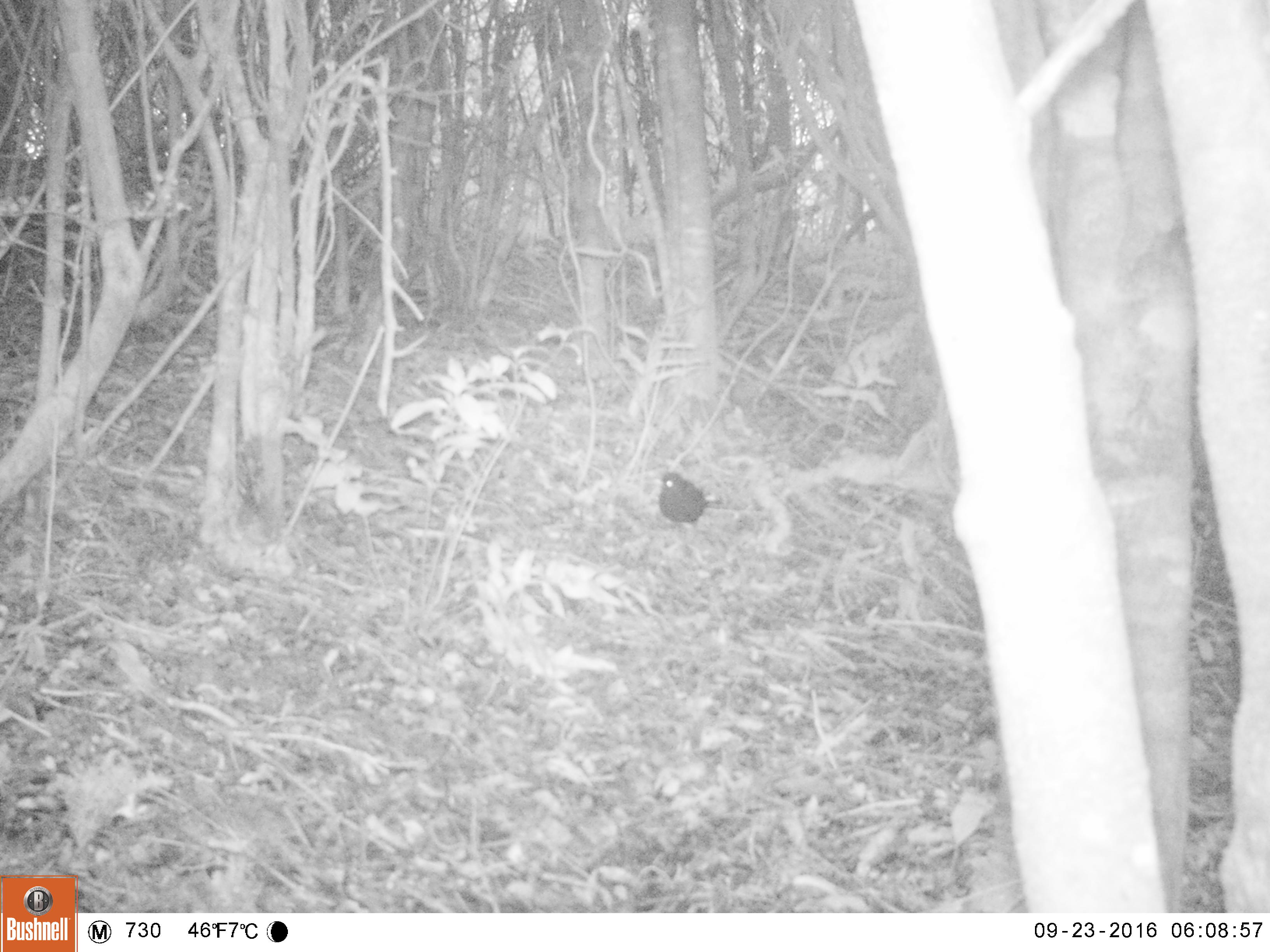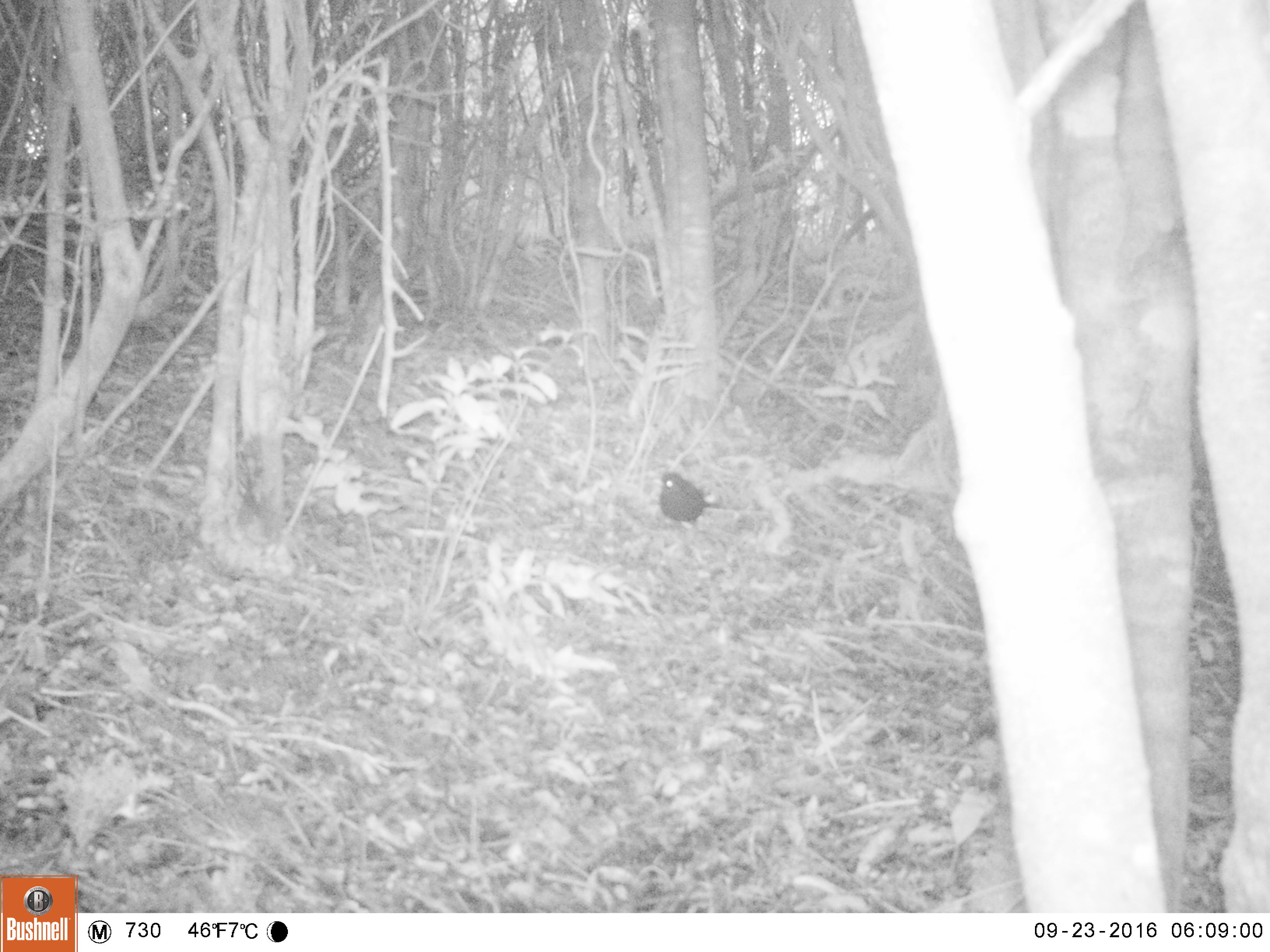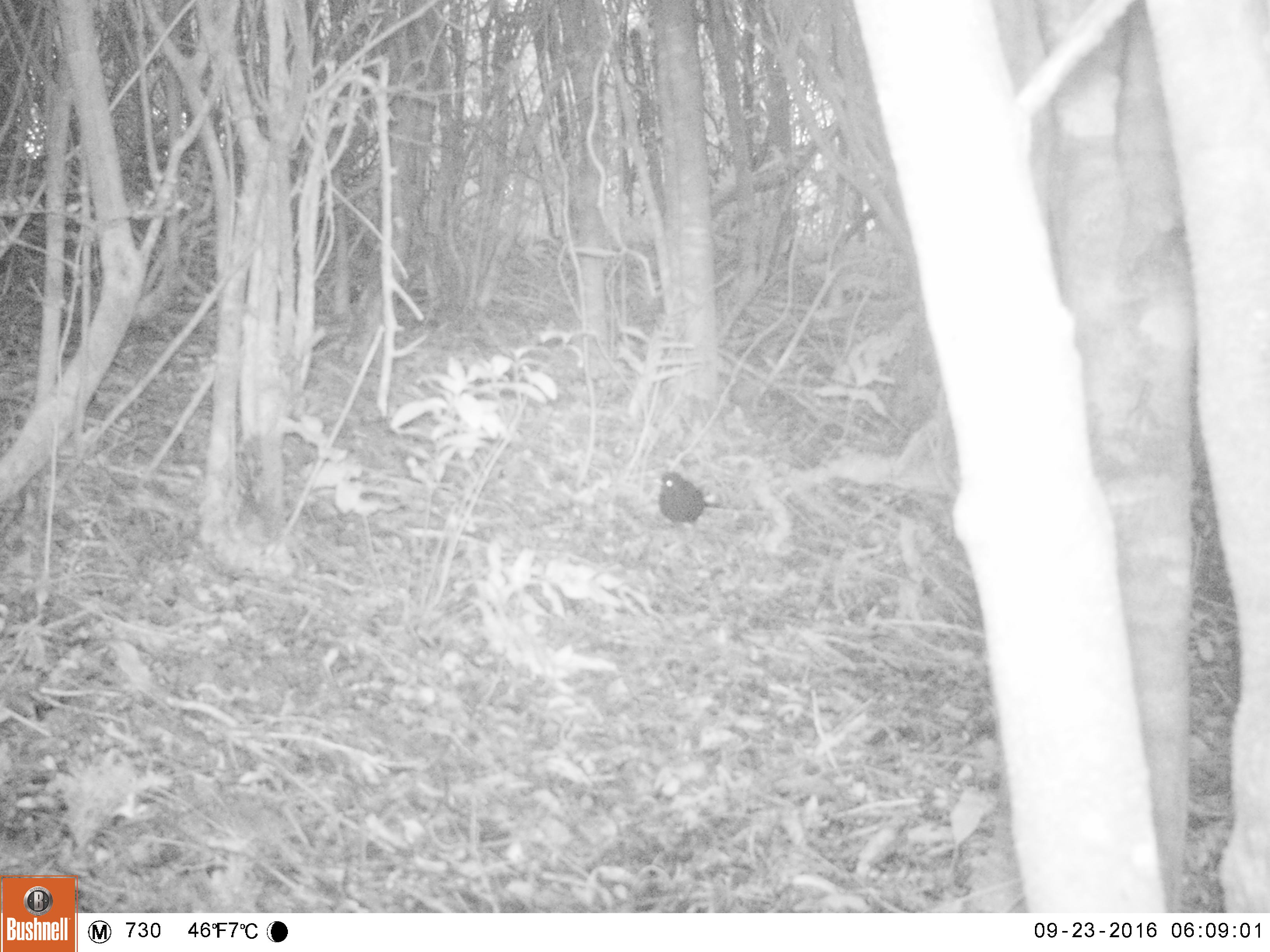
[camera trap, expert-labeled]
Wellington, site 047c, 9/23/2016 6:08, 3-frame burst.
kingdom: Animalia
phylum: Chordata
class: Aves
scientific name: Aves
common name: bird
Bird (Aves).